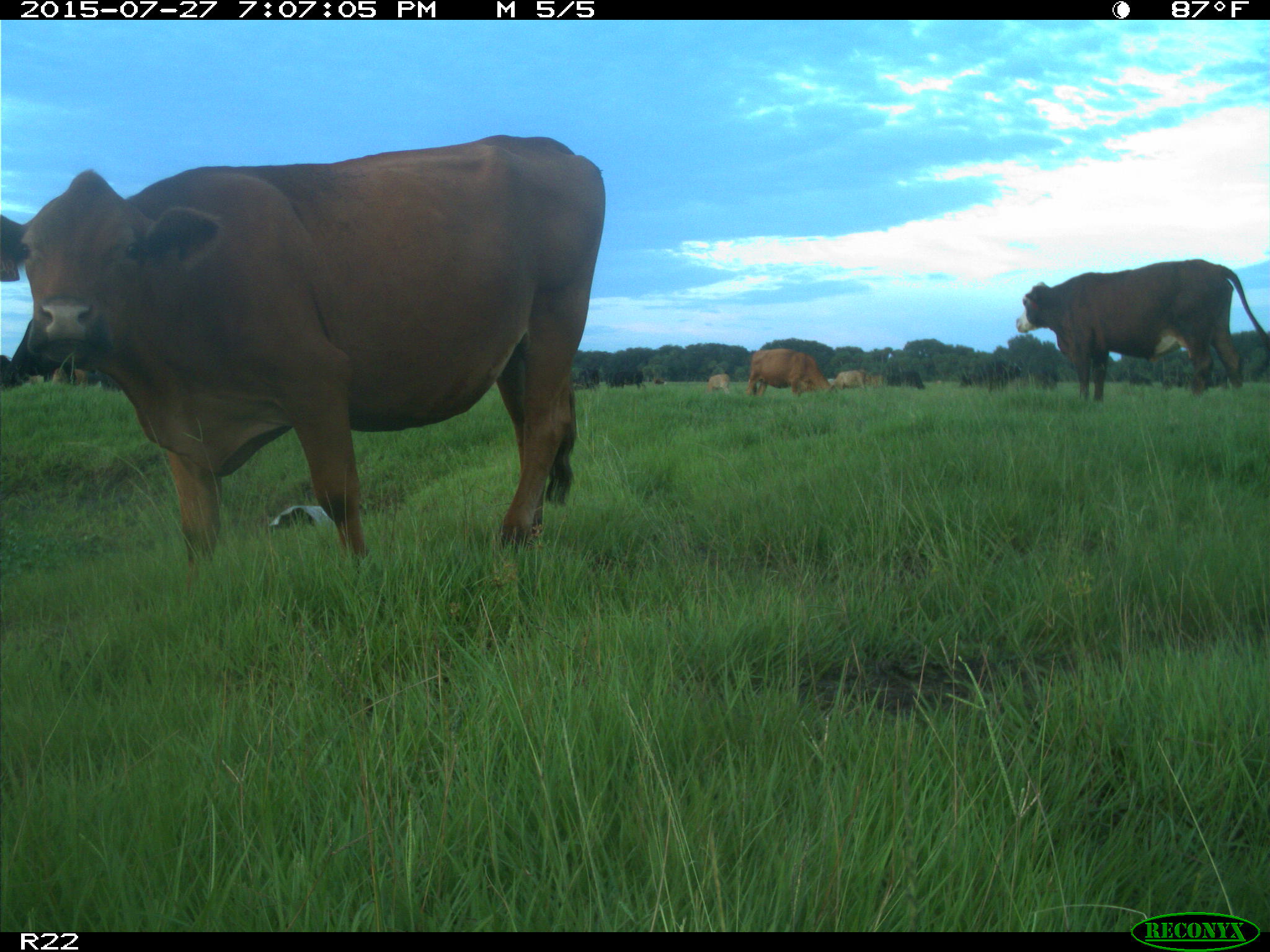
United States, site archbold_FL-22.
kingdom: Animalia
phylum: Chordata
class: Mammalia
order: Artiodactyla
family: Bovidae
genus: Bos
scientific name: Bos taurus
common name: domestic cow